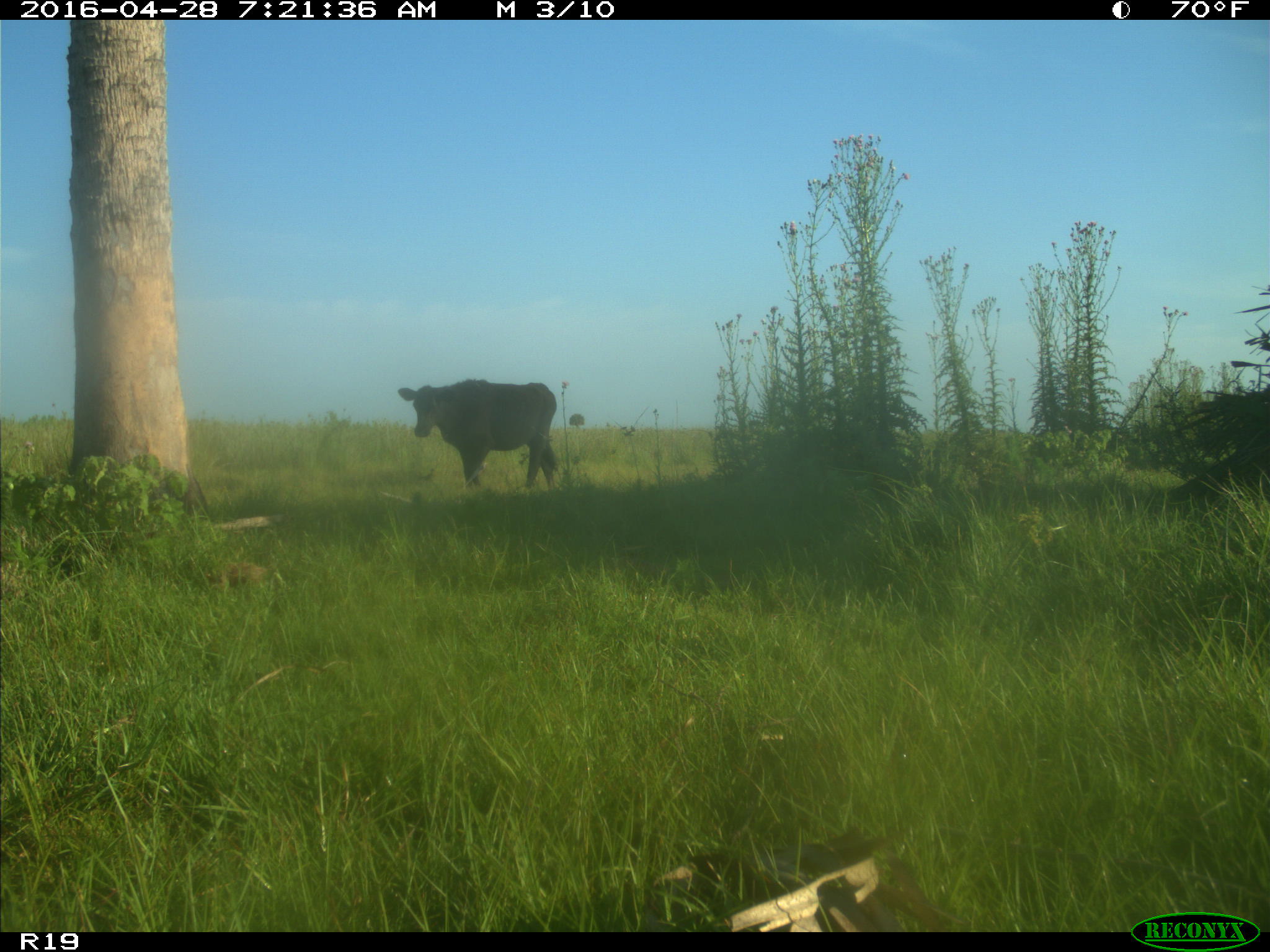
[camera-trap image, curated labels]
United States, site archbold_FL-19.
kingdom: Animalia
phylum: Chordata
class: Mammalia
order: Artiodactyla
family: Bovidae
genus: Bos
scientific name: Bos taurus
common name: domestic cow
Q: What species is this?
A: Bos taurus (domestic cow).